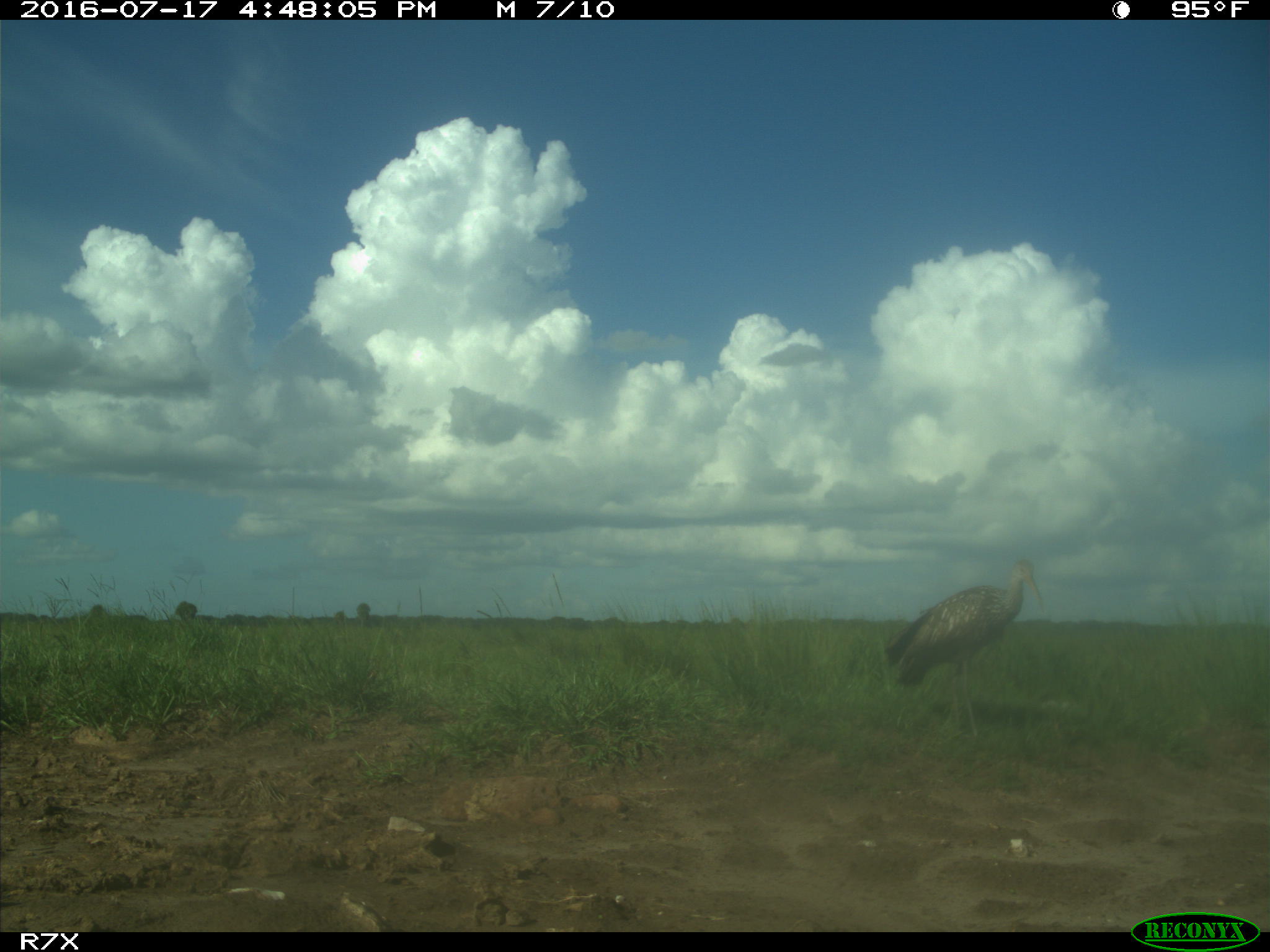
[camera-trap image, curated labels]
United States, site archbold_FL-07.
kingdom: Animalia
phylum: Chordata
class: Aves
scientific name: Aves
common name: birds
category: unidentified bird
Unidentified bird (birds) (Aves).